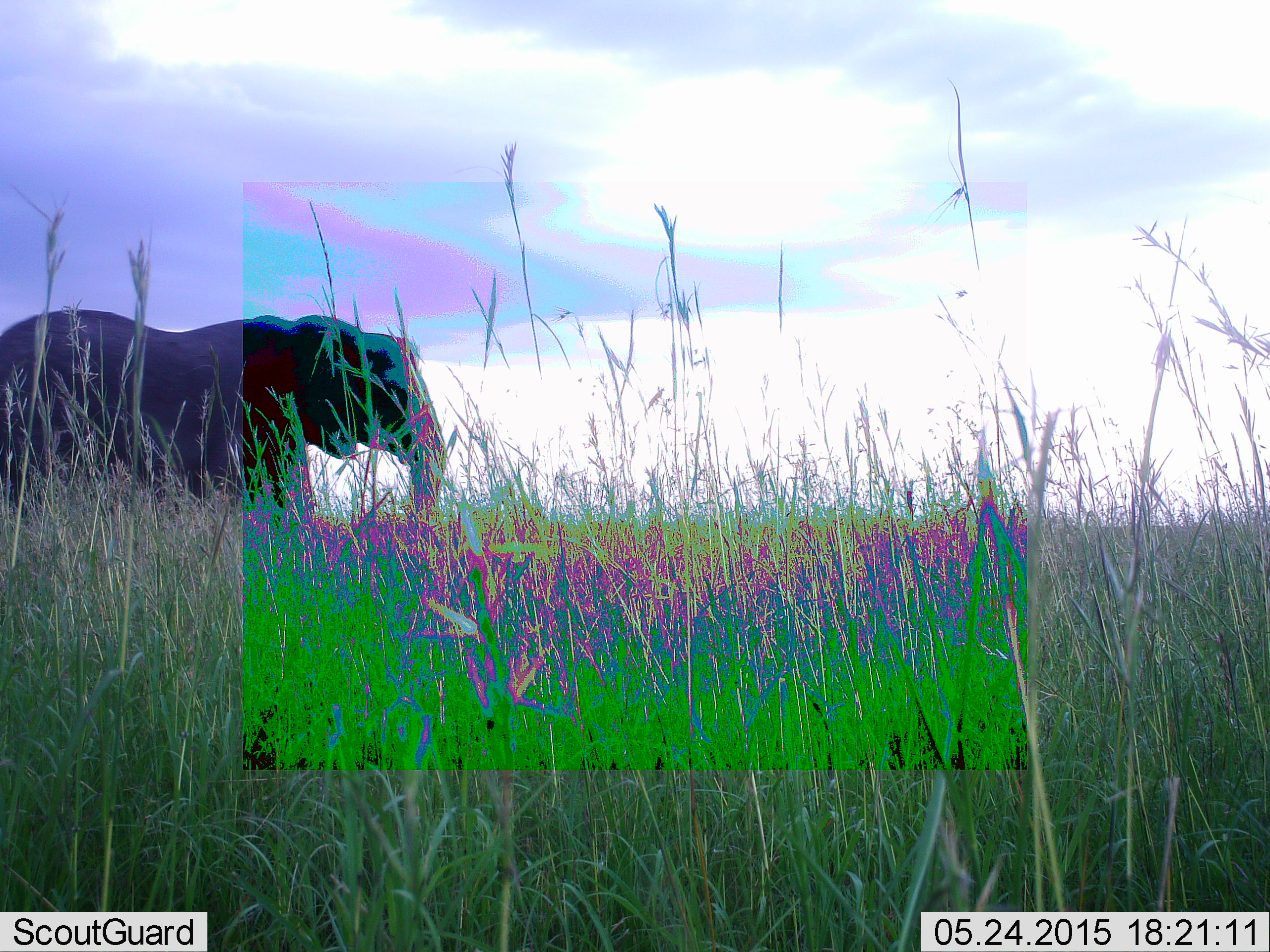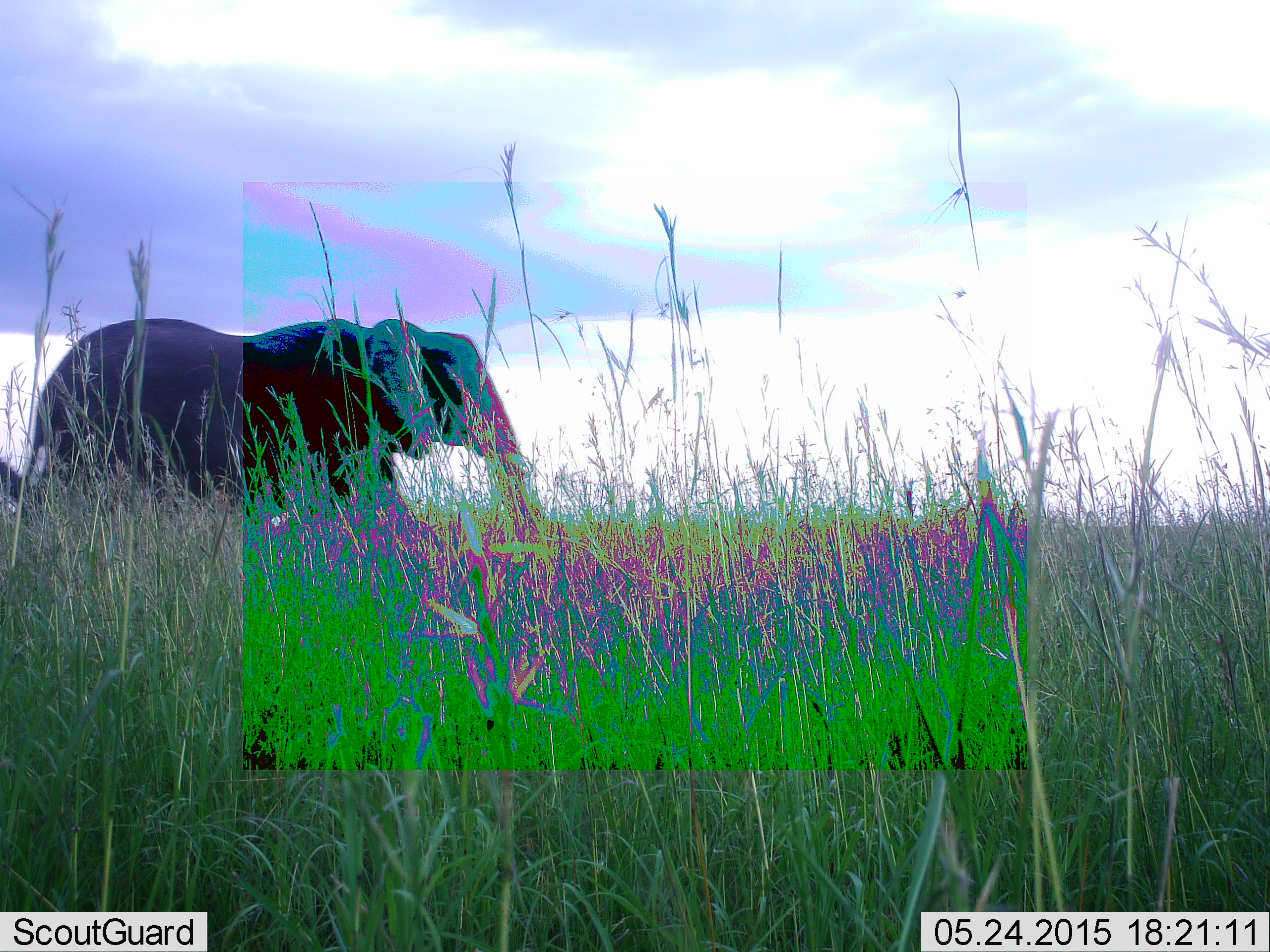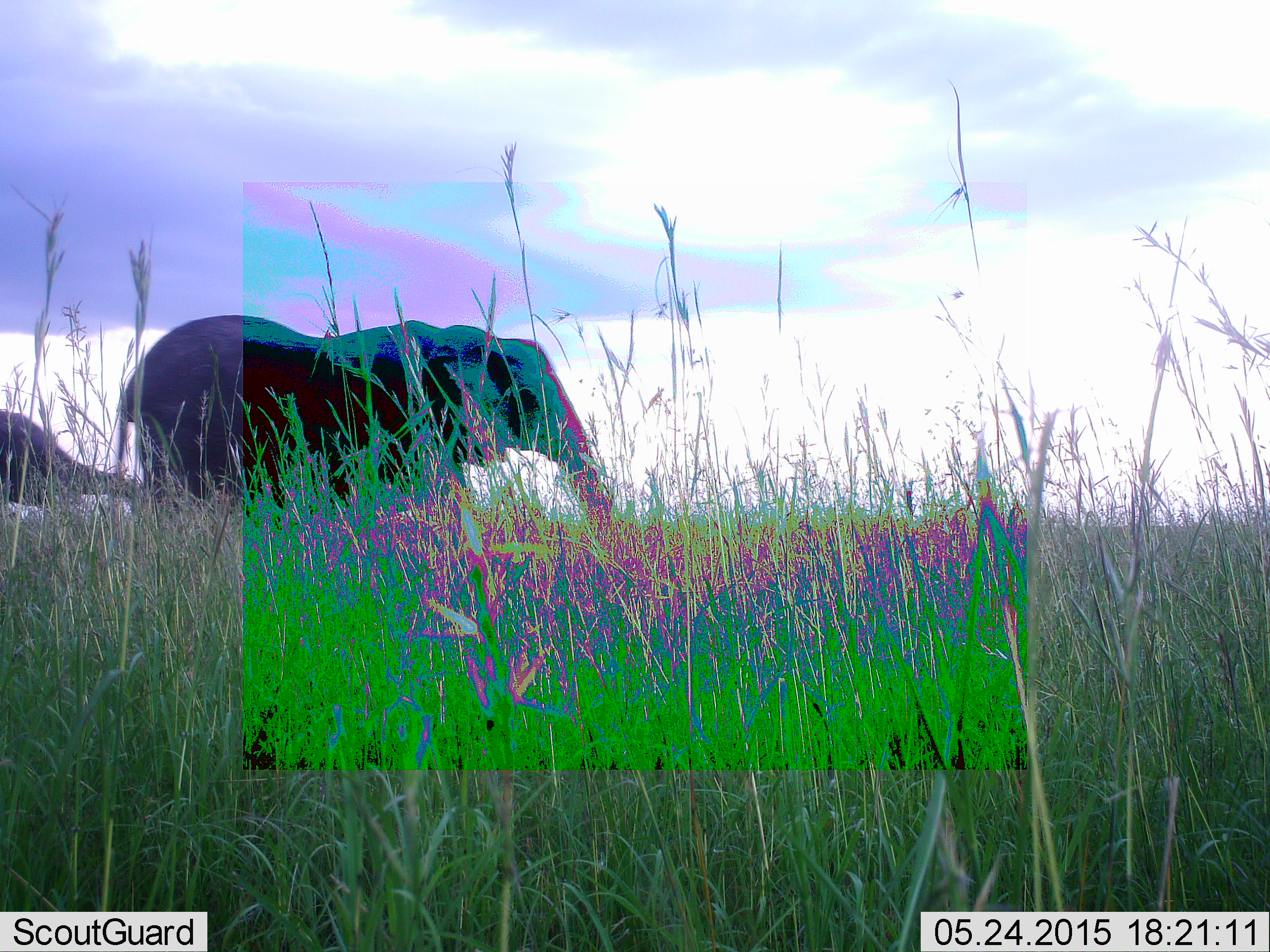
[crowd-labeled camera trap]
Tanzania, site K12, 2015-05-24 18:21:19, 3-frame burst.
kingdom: Animalia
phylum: Chordata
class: Mammalia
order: Proboscidea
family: Elephantidae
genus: Loxodonta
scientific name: Loxodonta africana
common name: african bush elephant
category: elephant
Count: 1.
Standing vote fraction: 0%.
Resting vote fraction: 0%.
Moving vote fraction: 100%.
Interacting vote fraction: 0%.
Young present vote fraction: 20%.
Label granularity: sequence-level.